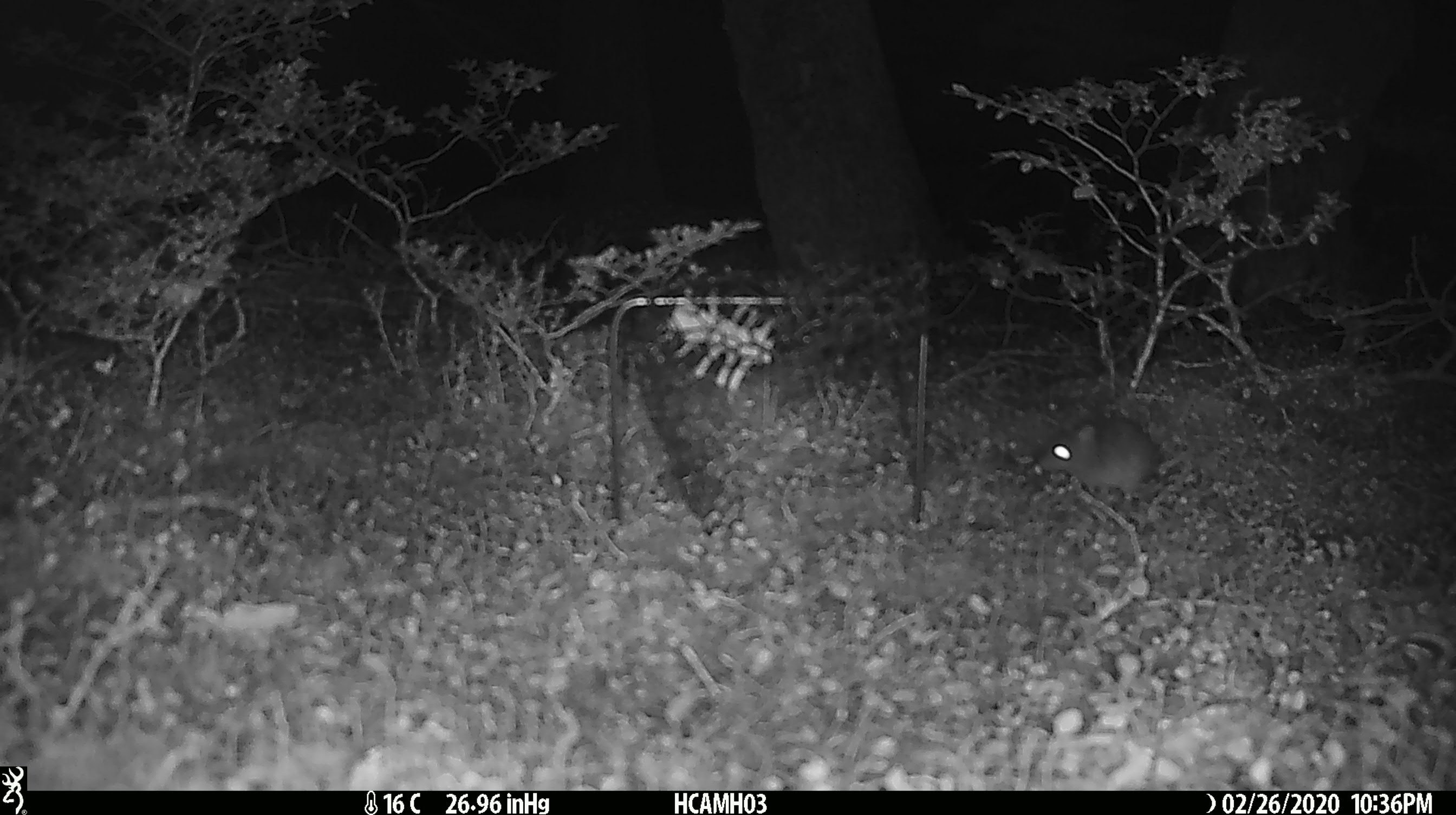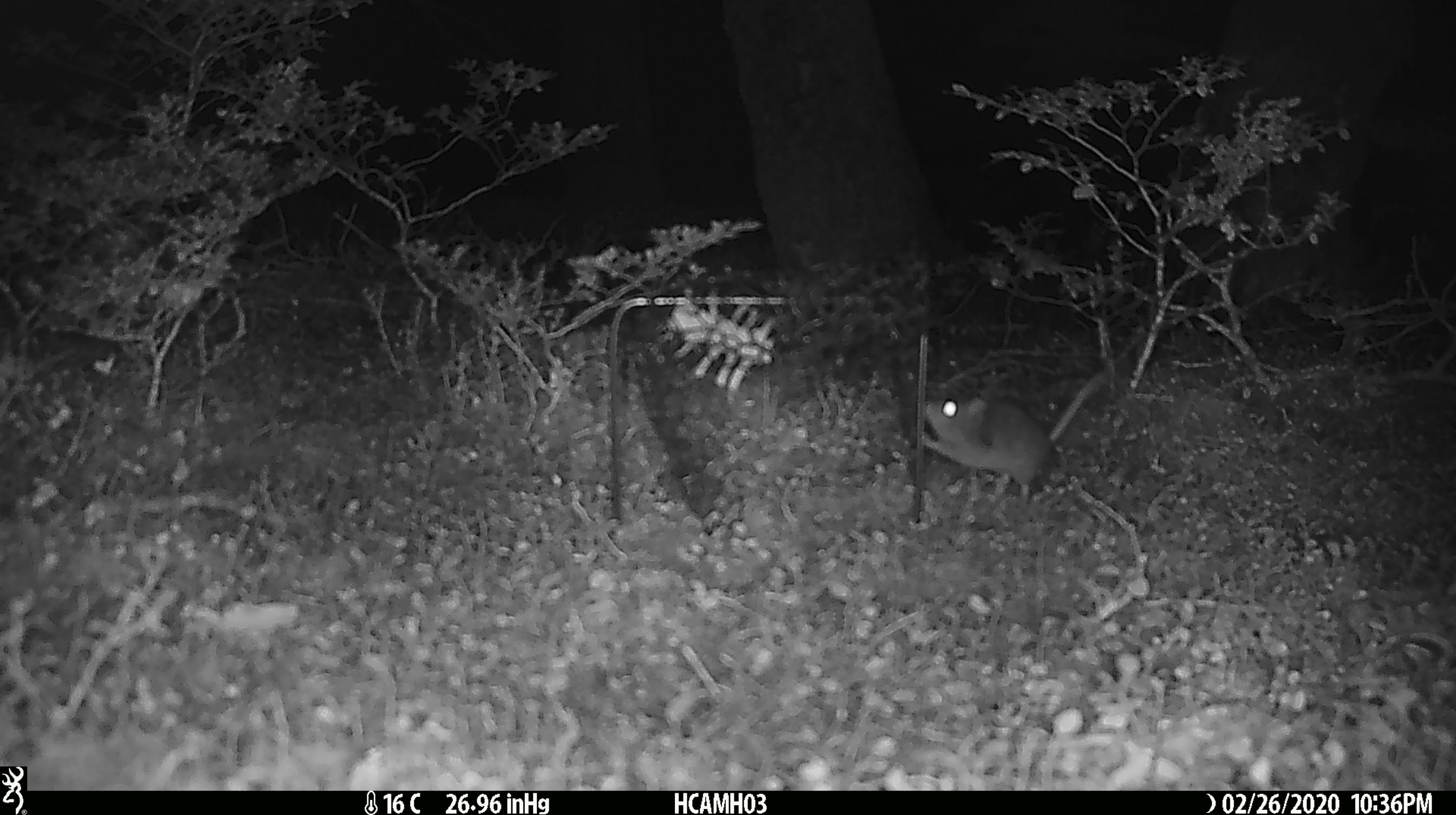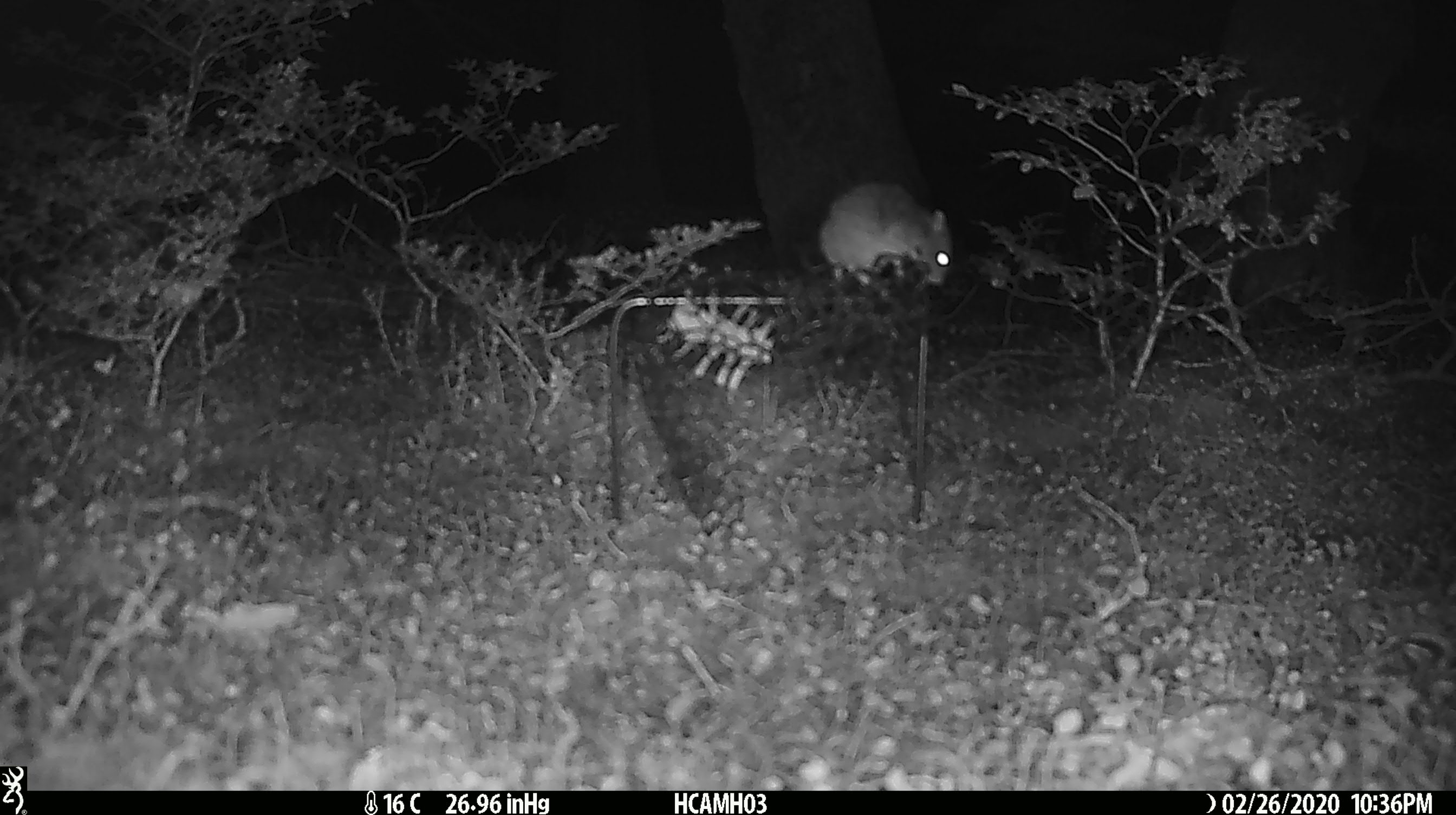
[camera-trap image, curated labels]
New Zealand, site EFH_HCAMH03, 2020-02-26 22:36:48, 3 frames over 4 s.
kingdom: Animalia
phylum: Chordata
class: Mammalia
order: Rodentia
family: Muridae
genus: Mus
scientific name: Mus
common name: mouse